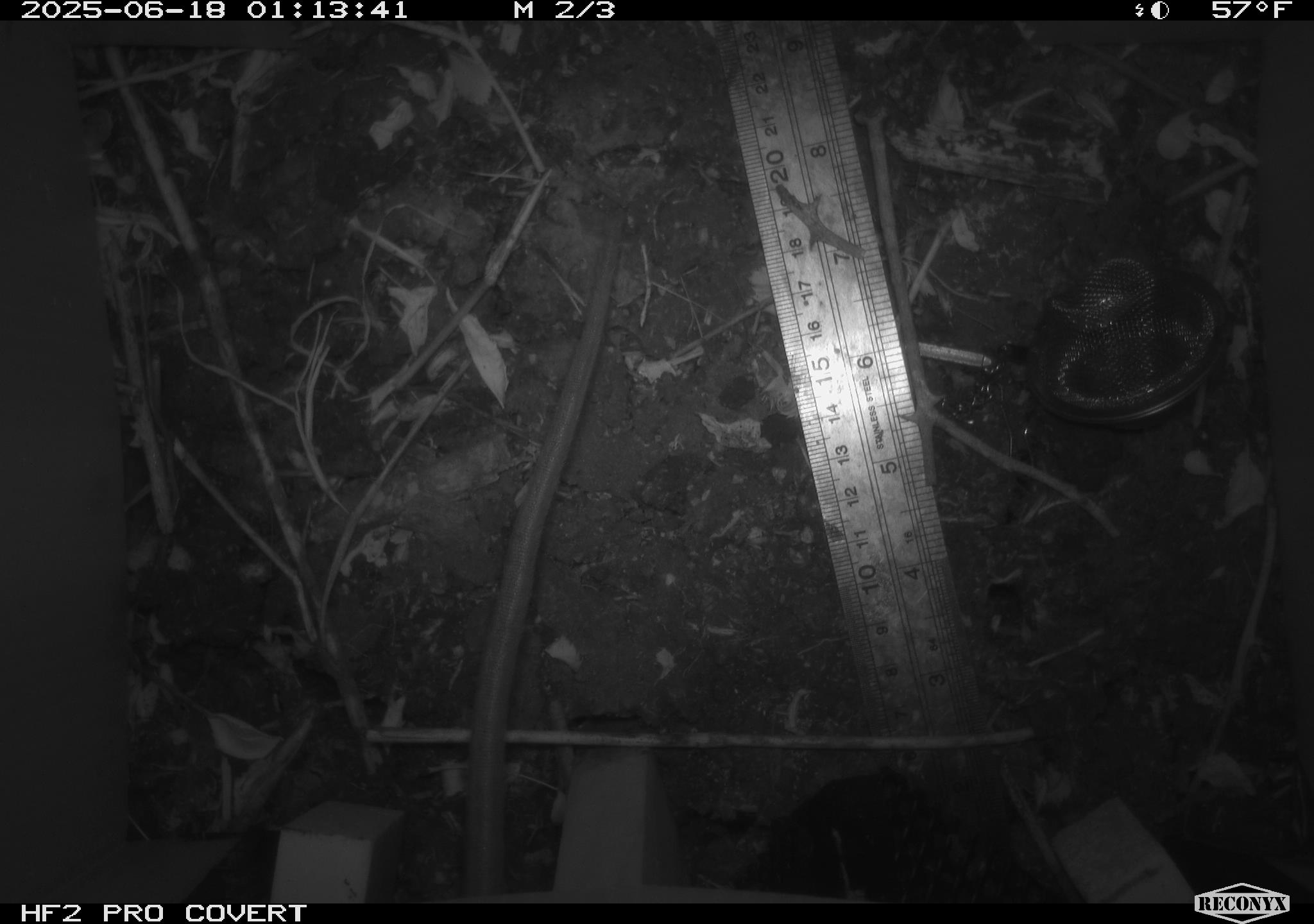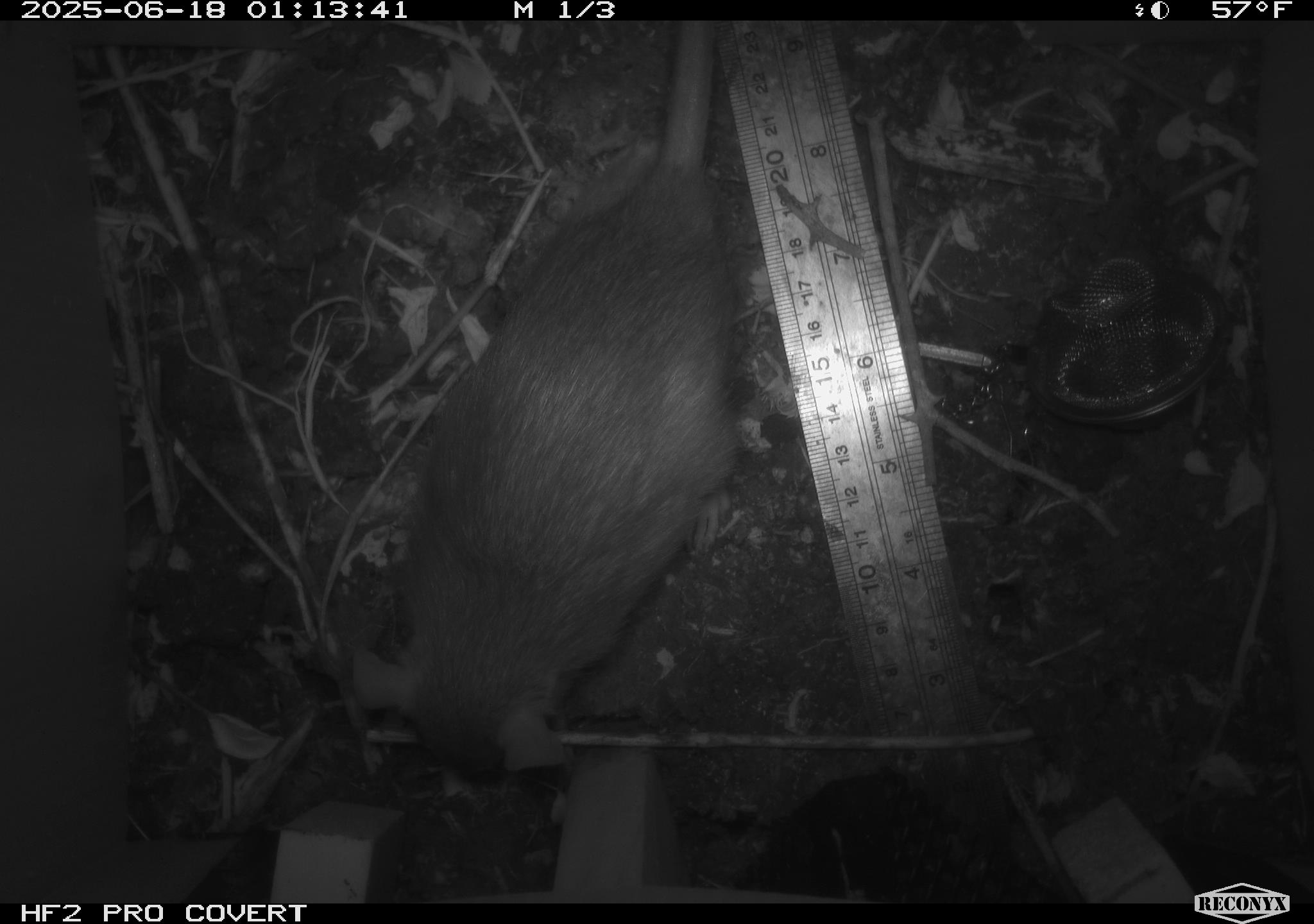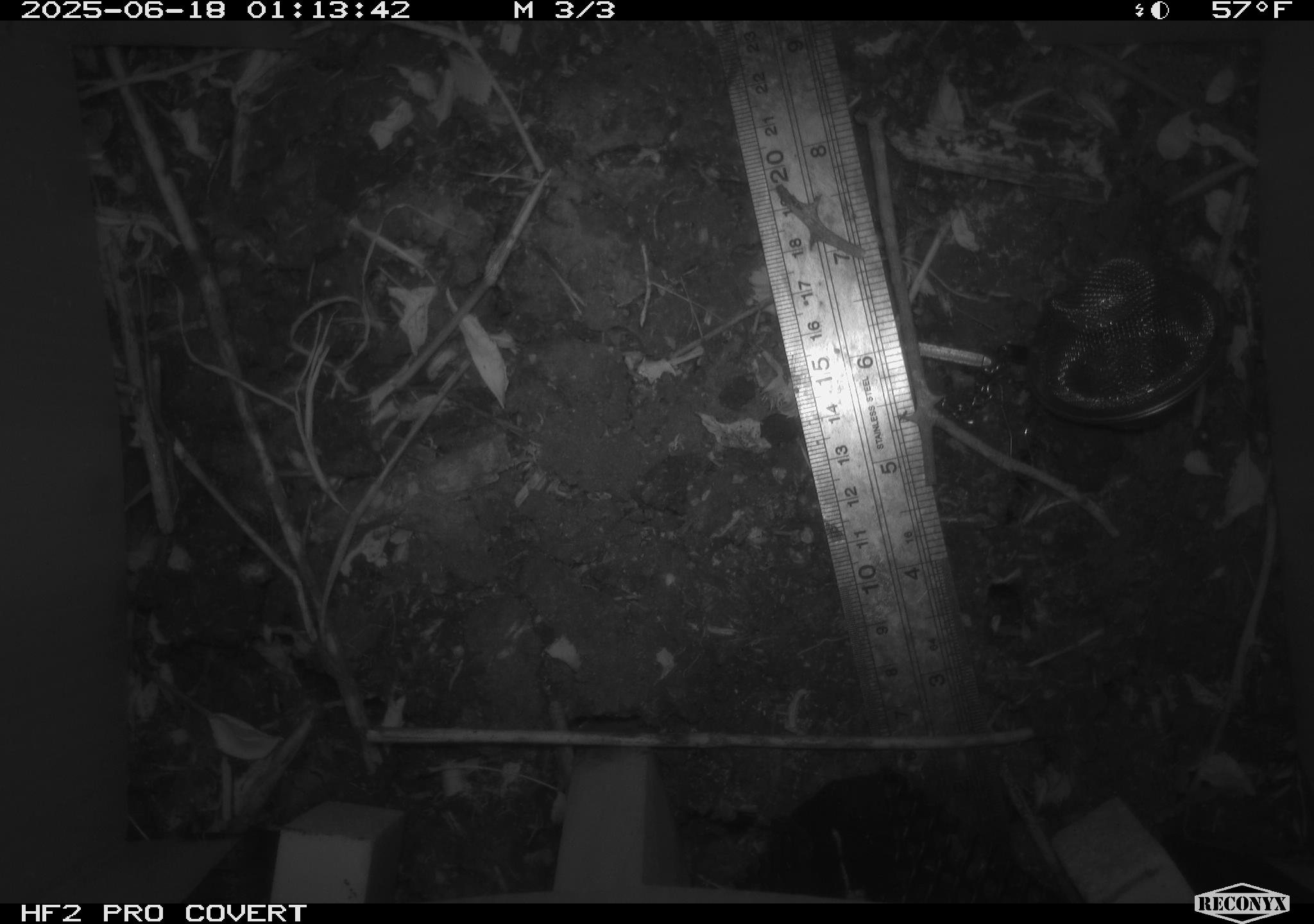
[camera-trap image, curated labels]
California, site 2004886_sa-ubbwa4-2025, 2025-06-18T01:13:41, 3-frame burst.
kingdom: Animalia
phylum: Chordata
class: Mammalia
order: Rodentia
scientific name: Rodentia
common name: rodent